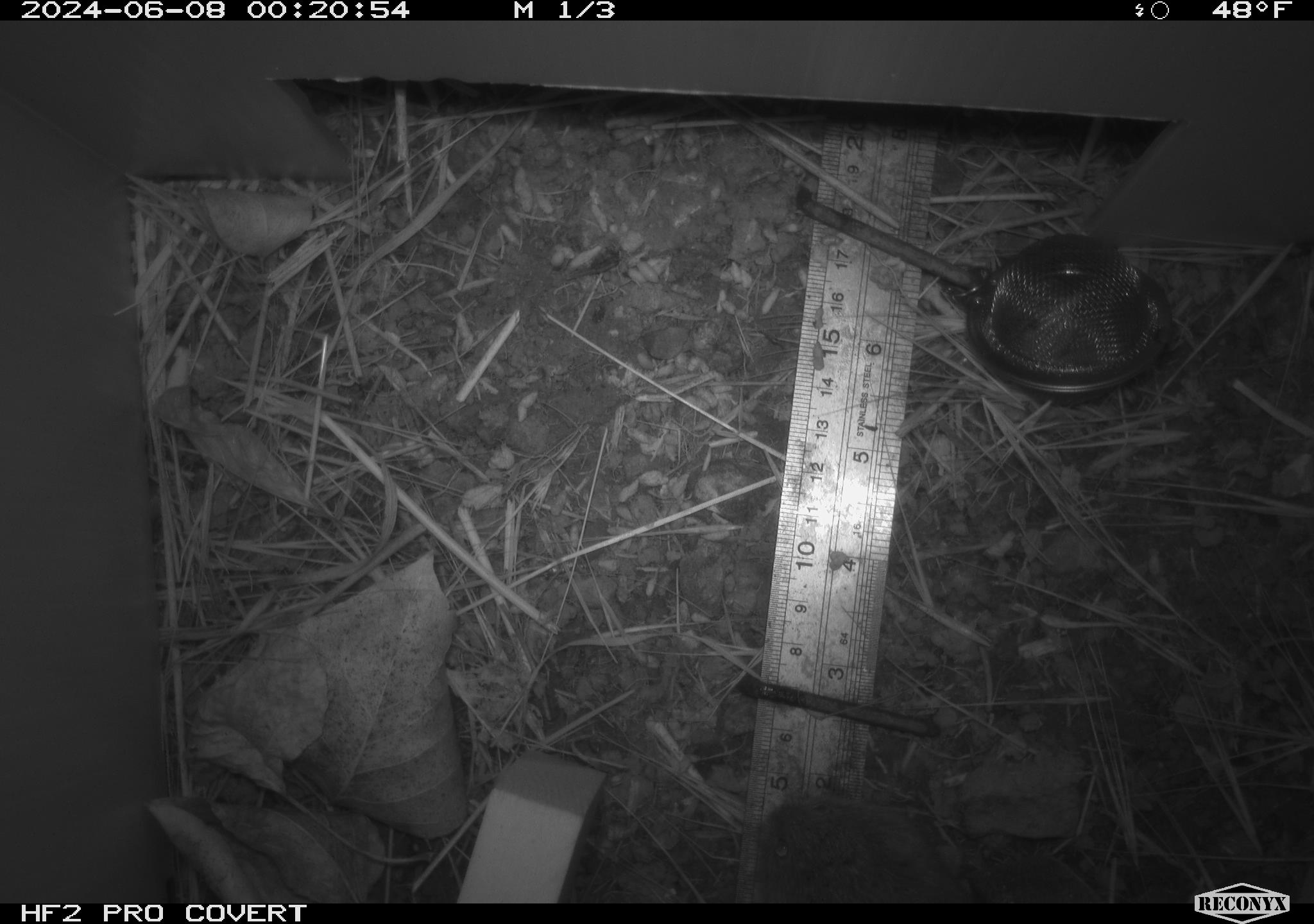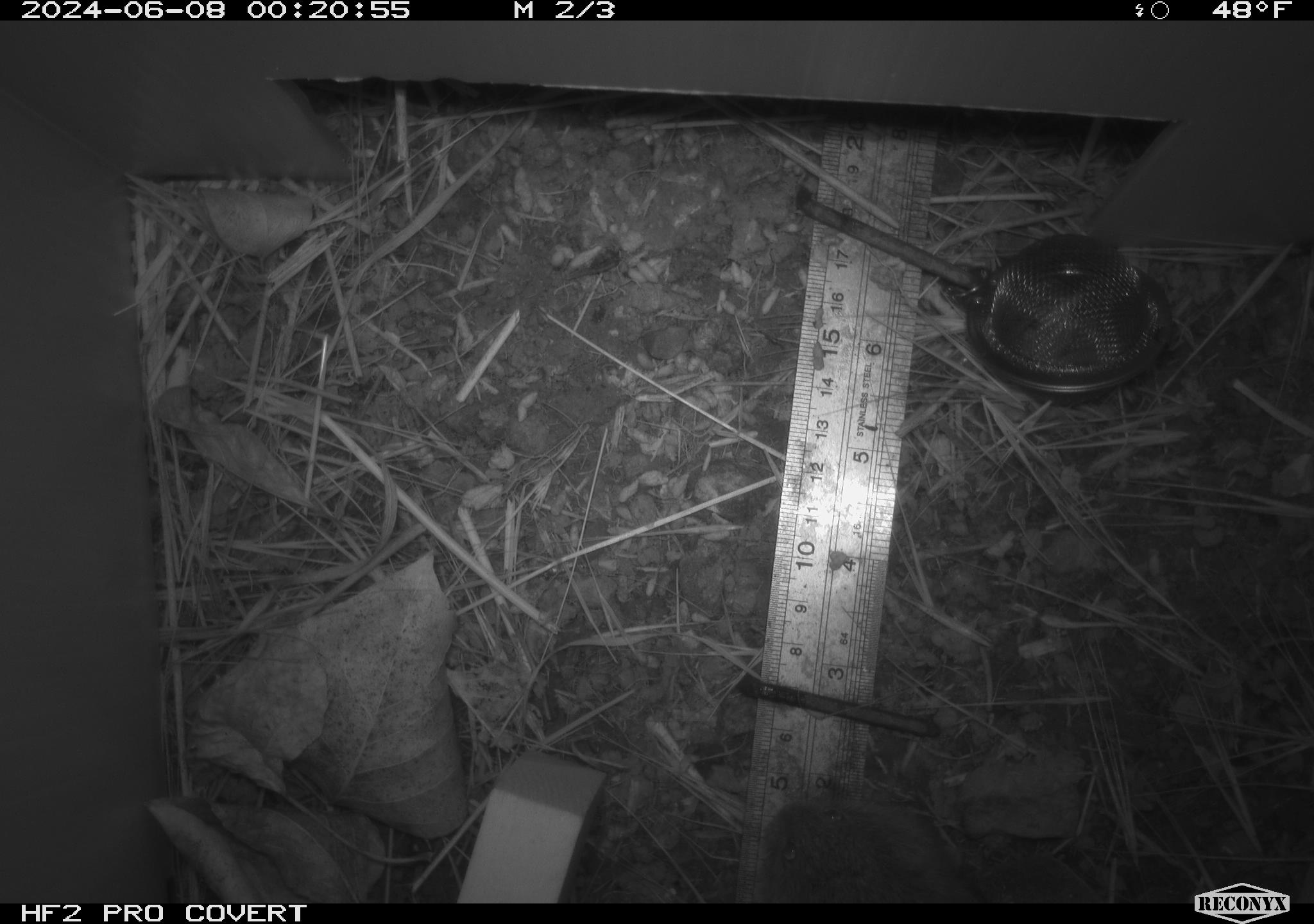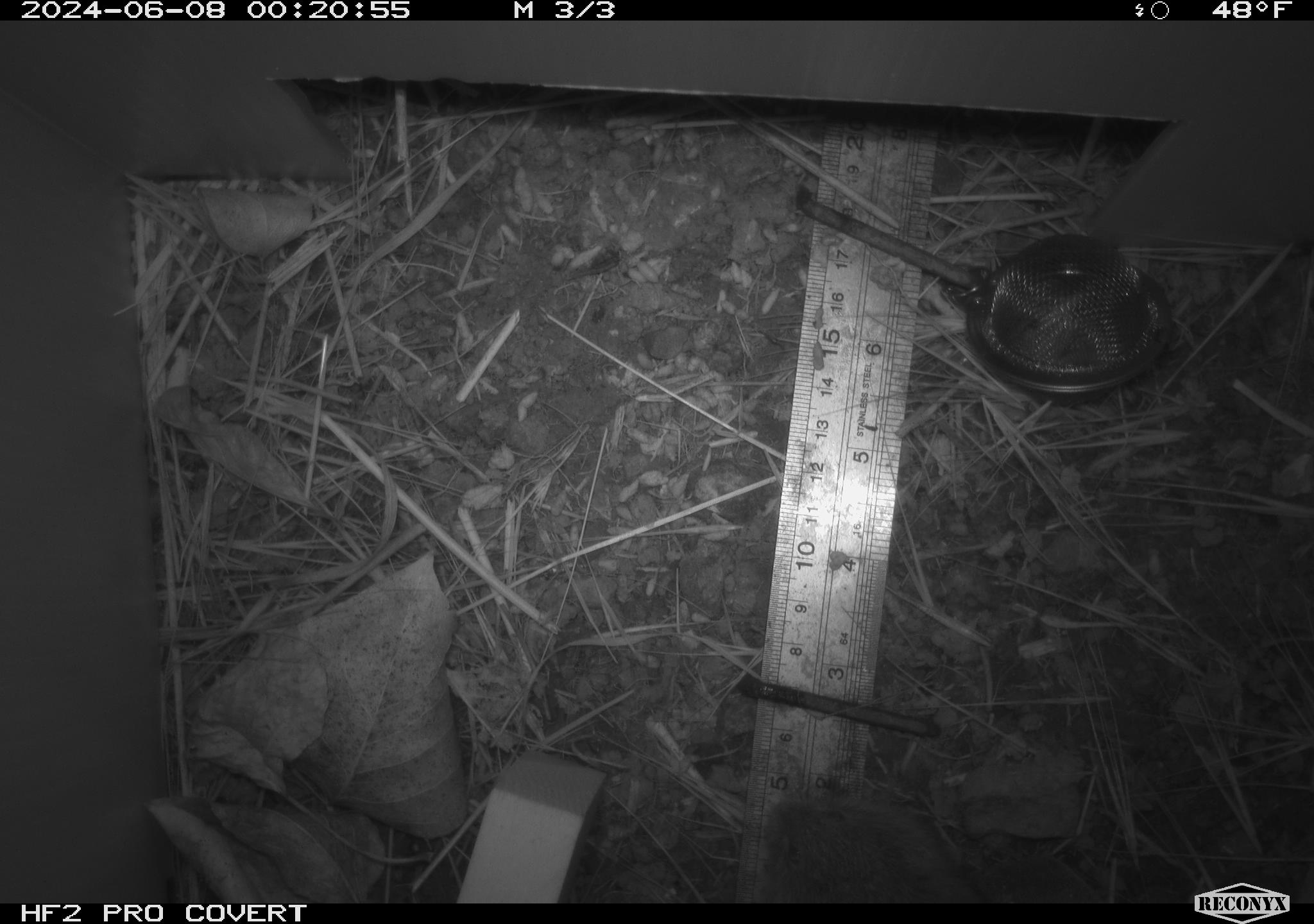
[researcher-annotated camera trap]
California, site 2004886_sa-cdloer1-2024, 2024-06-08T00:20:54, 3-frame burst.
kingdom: Animalia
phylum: Chordata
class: Mammalia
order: Rodentia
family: Cricetidae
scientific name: Arvicolinae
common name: voles, lemmings, and muskrats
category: arvicolinae subfamily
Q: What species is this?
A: Arvicolinae subfamily (voles, lemmings, and muskrats) (Arvicolinae).